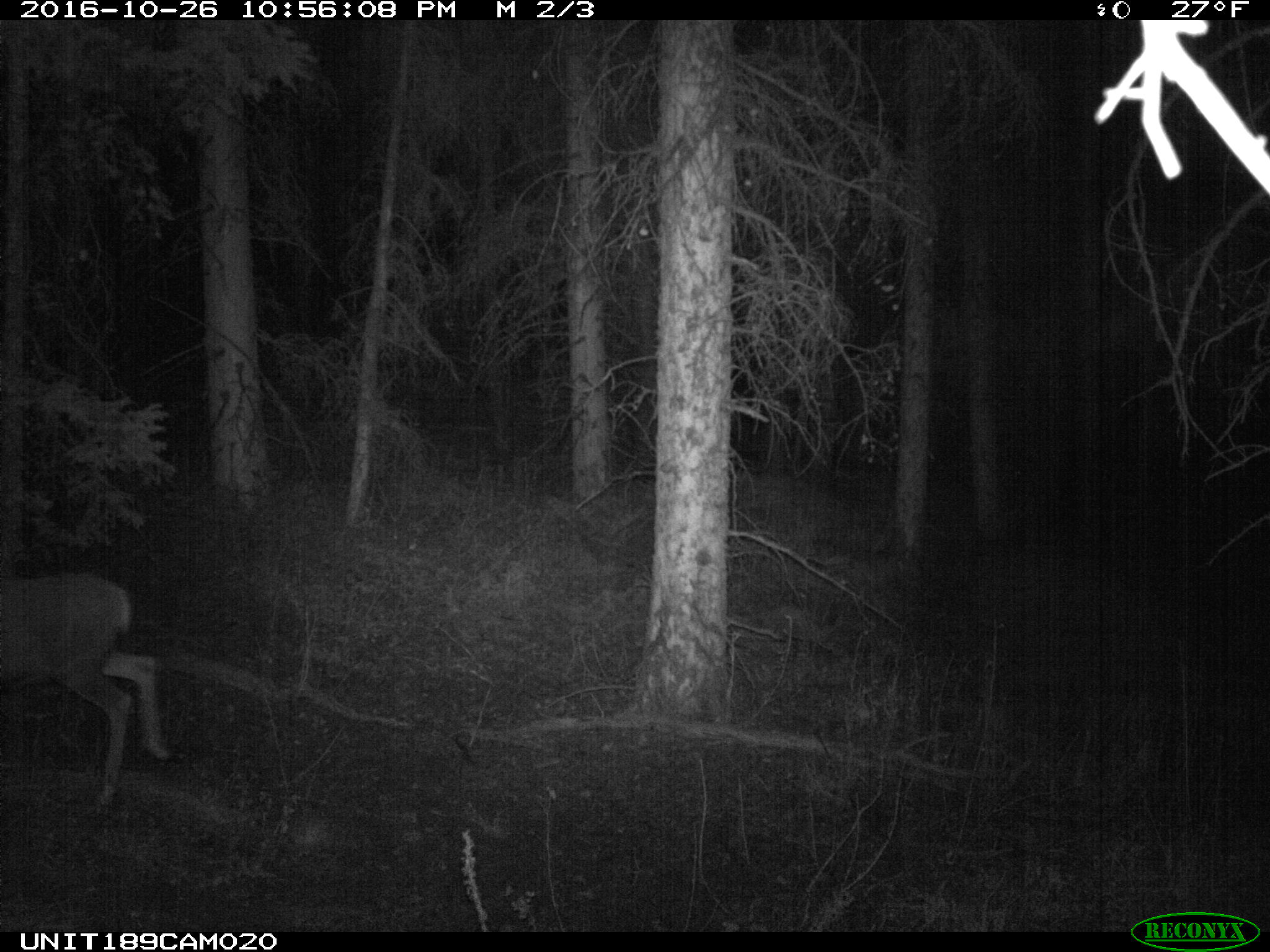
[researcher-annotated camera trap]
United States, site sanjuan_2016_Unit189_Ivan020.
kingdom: Animalia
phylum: Chordata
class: Mammalia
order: Artiodactyla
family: Cervidae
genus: Odocoileus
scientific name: Odocoileus hemionus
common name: mule deer